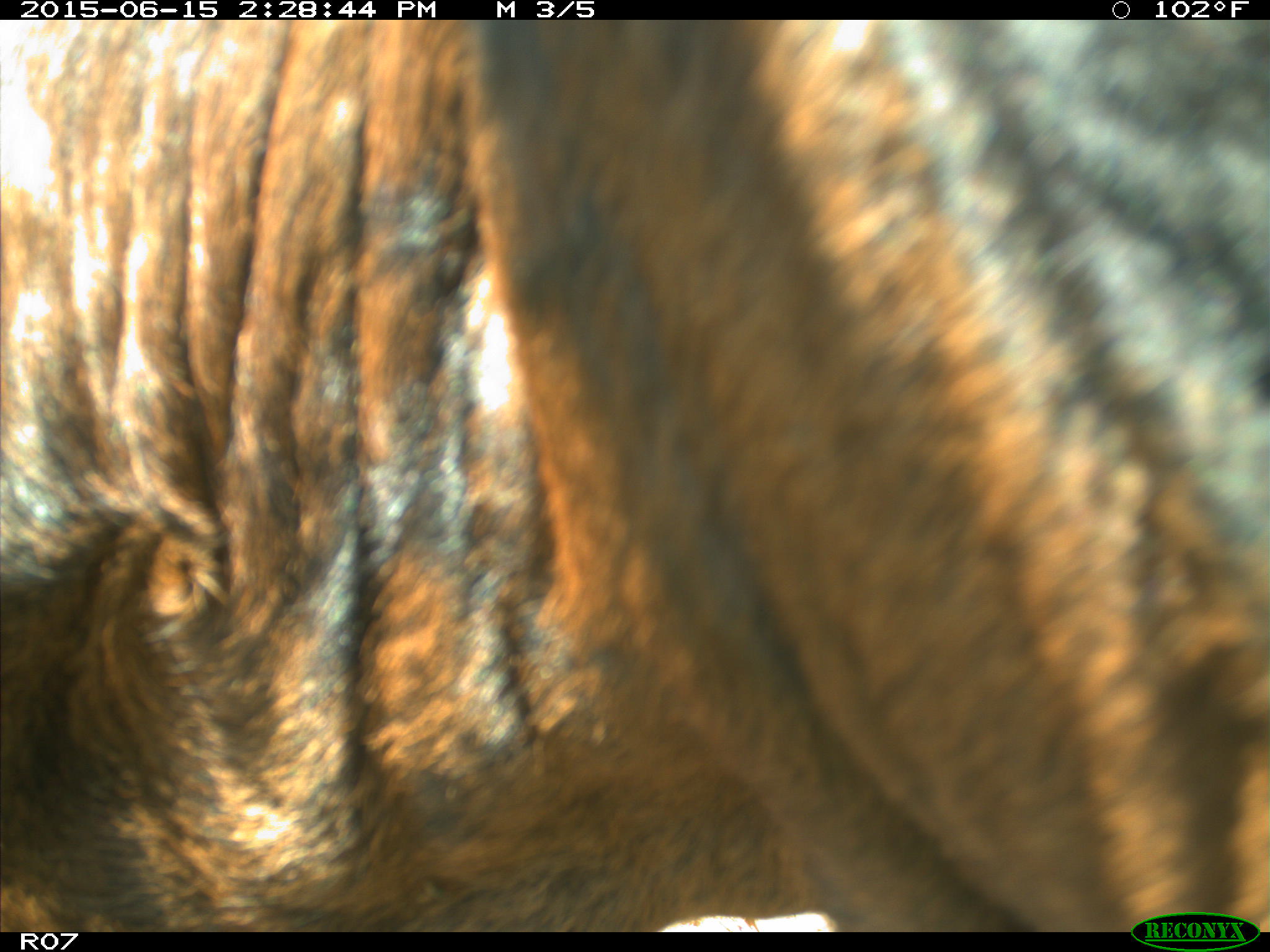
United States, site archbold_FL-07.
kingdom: Animalia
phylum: Chordata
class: Mammalia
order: Artiodactyla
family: Bovidae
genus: Bos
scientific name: Bos taurus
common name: domestic cow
Bos taurus (domestic cow).